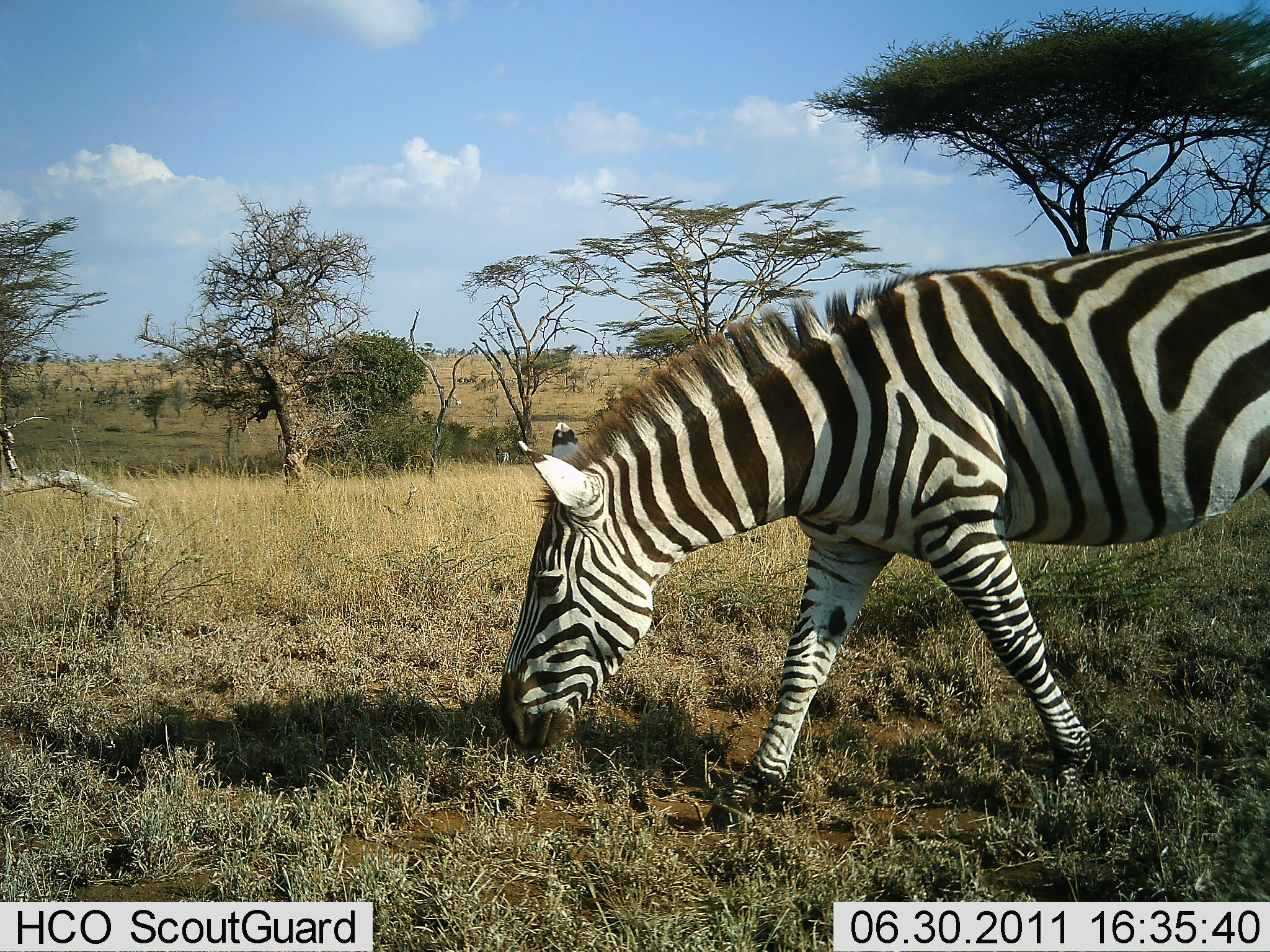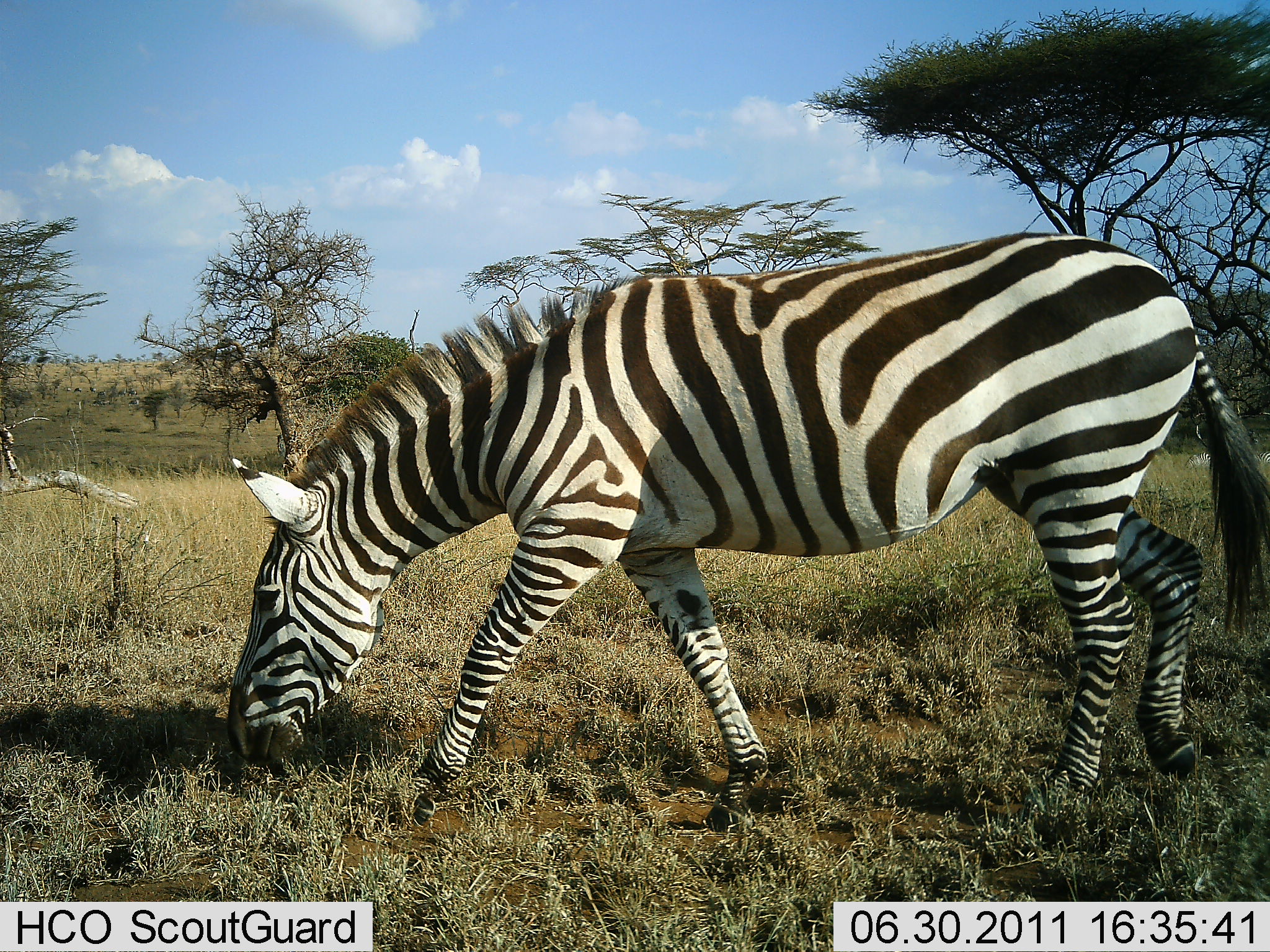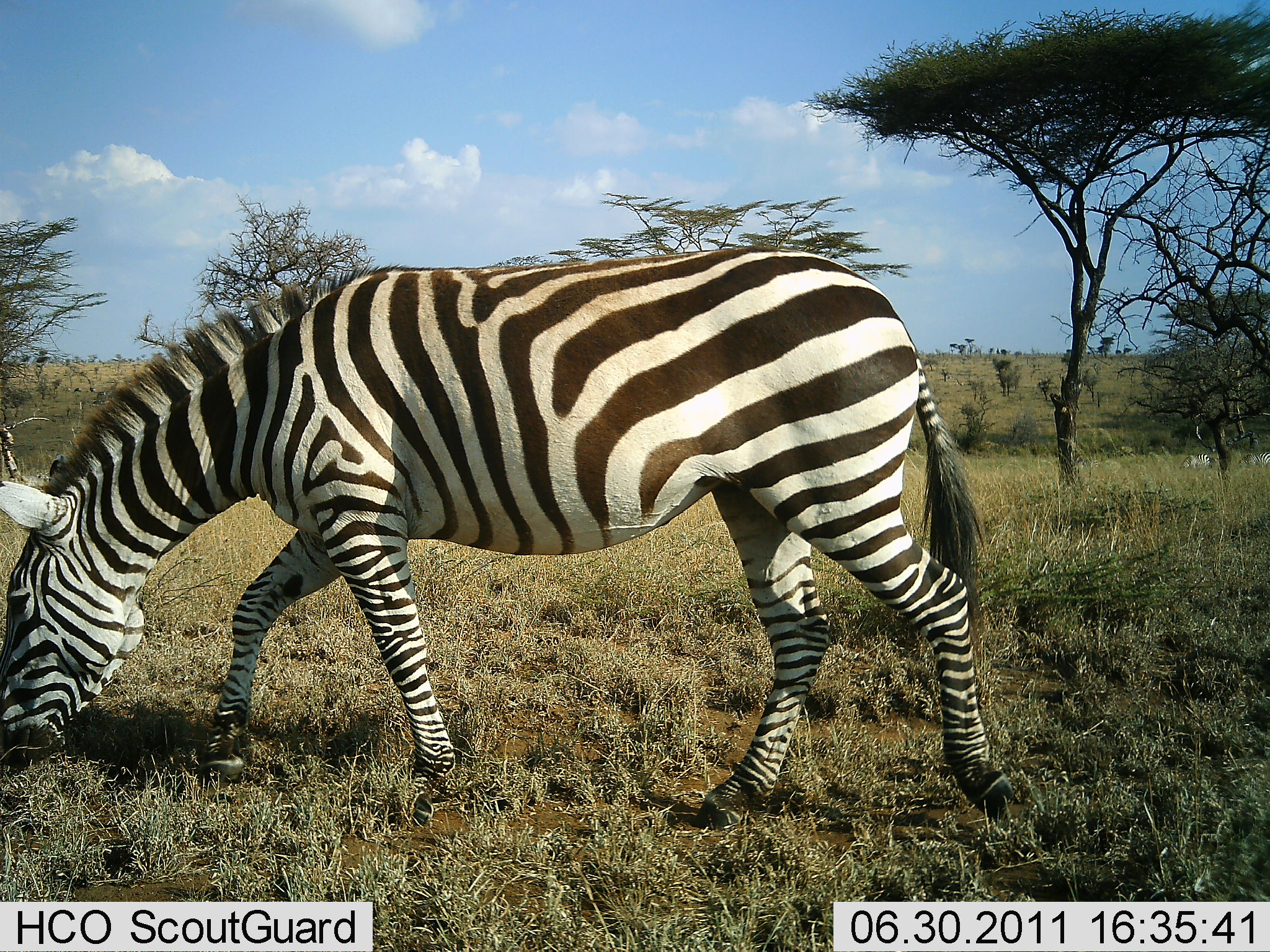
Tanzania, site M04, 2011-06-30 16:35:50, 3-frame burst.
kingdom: Animalia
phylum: Chordata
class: Mammalia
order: Perissodactyla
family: Equidae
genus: Equus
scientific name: Equus quagga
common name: plains zebra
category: zebra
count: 1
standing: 9%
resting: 0%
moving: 73%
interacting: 0%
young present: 0%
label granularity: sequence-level